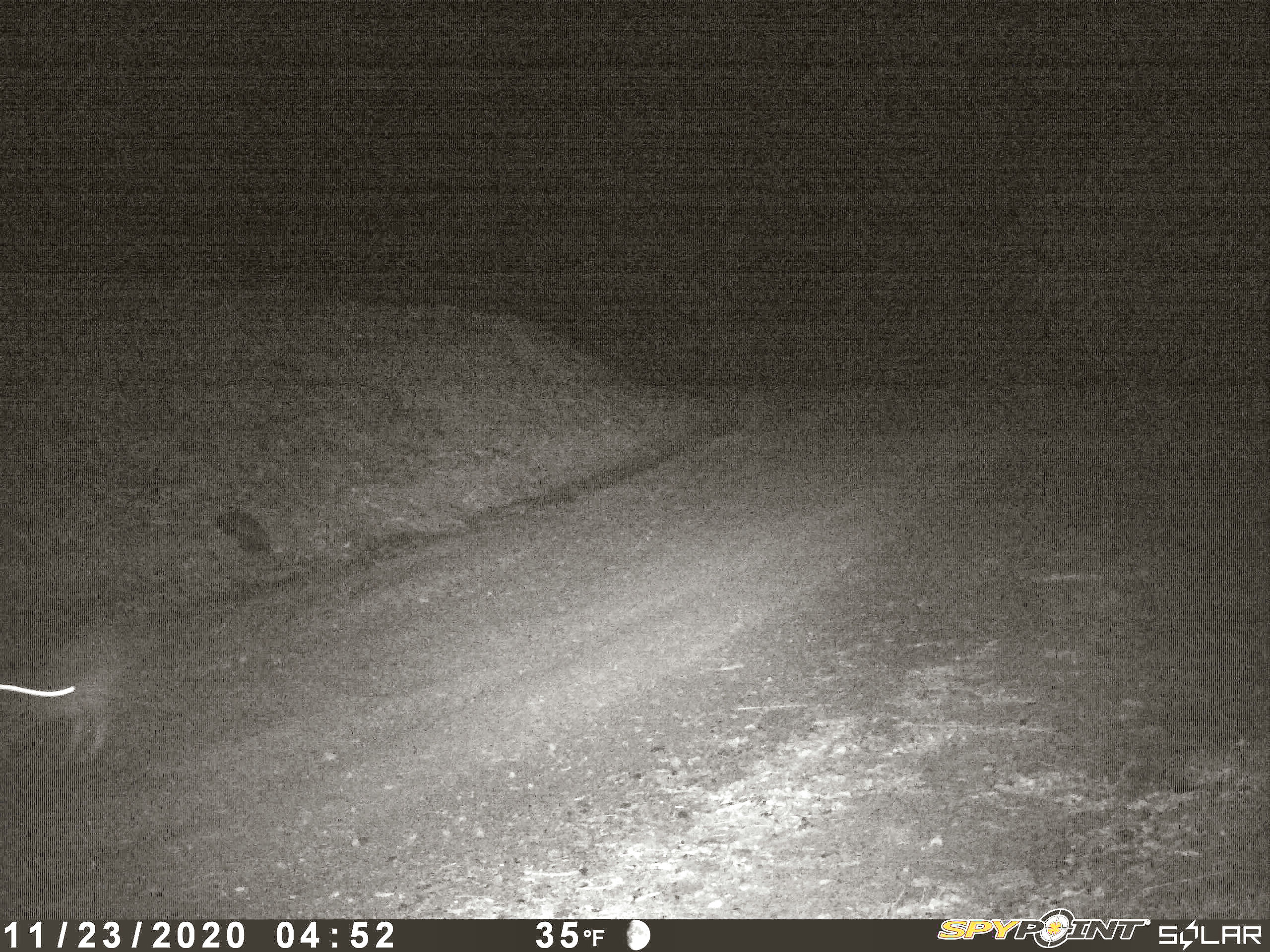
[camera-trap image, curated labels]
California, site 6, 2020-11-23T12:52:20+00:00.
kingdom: Animalia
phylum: Chordata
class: Mammalia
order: Didelphimorphia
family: Didelphidae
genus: Didelphis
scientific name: Didelphis virginiana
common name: virginia opossum